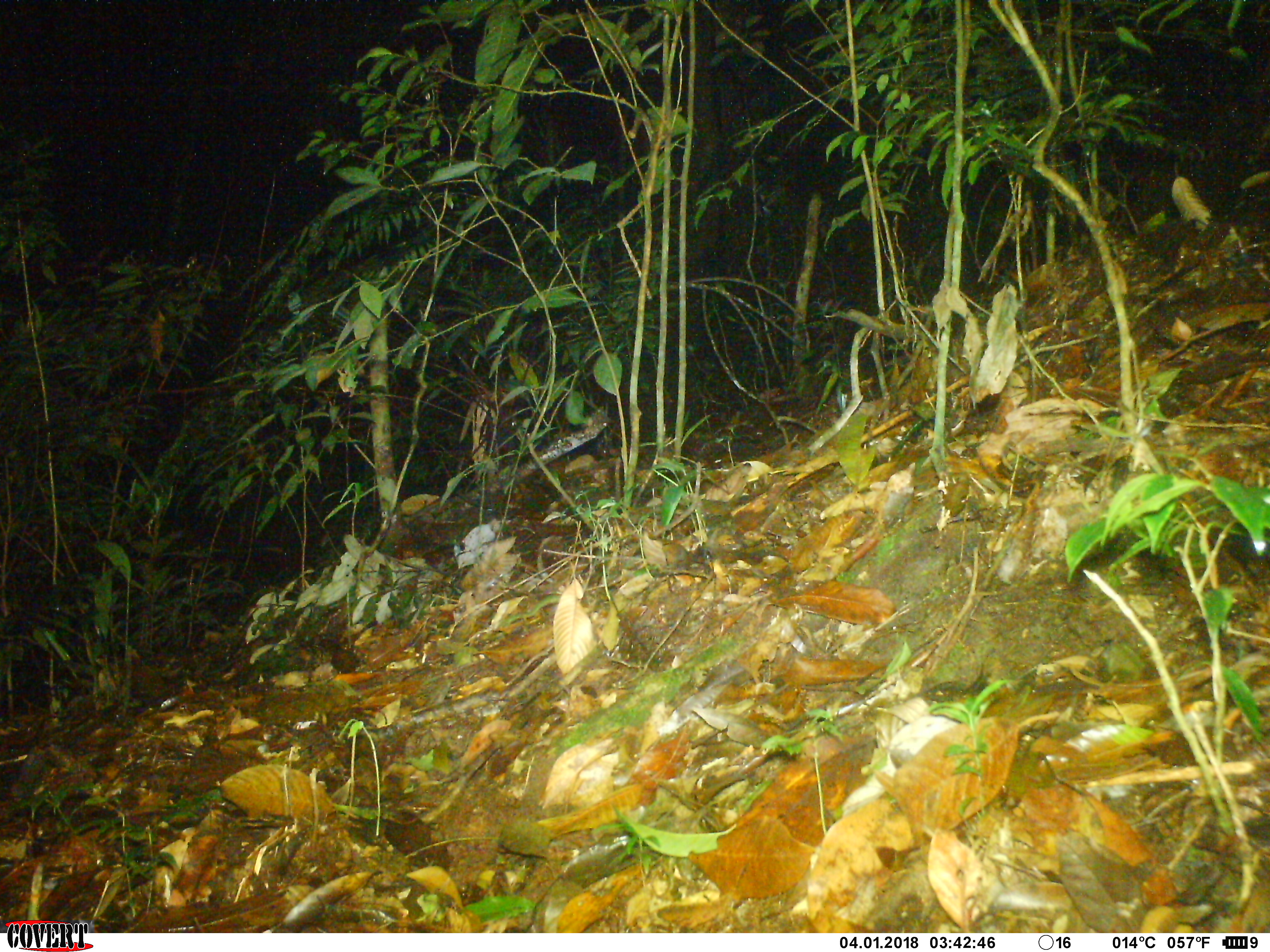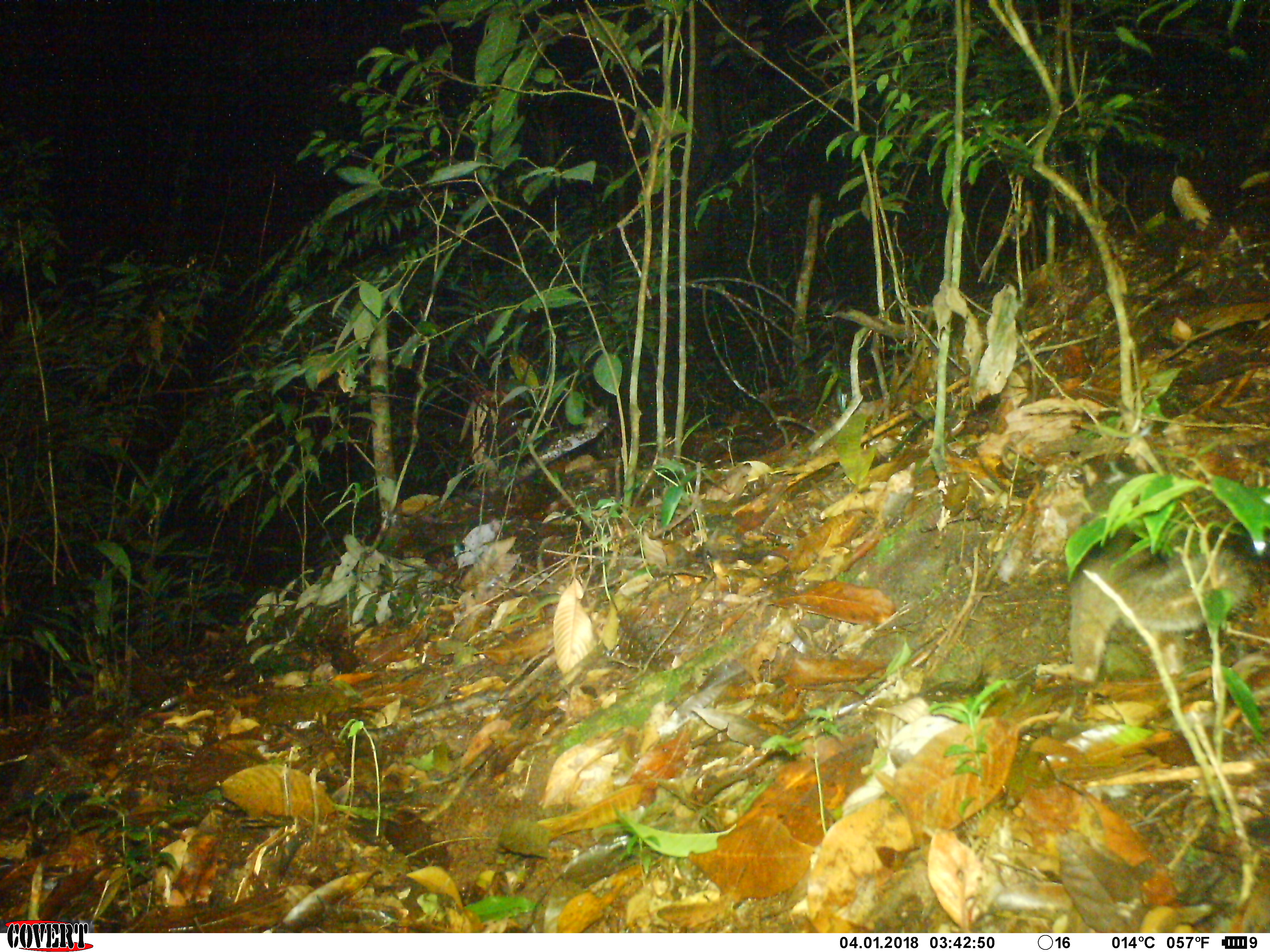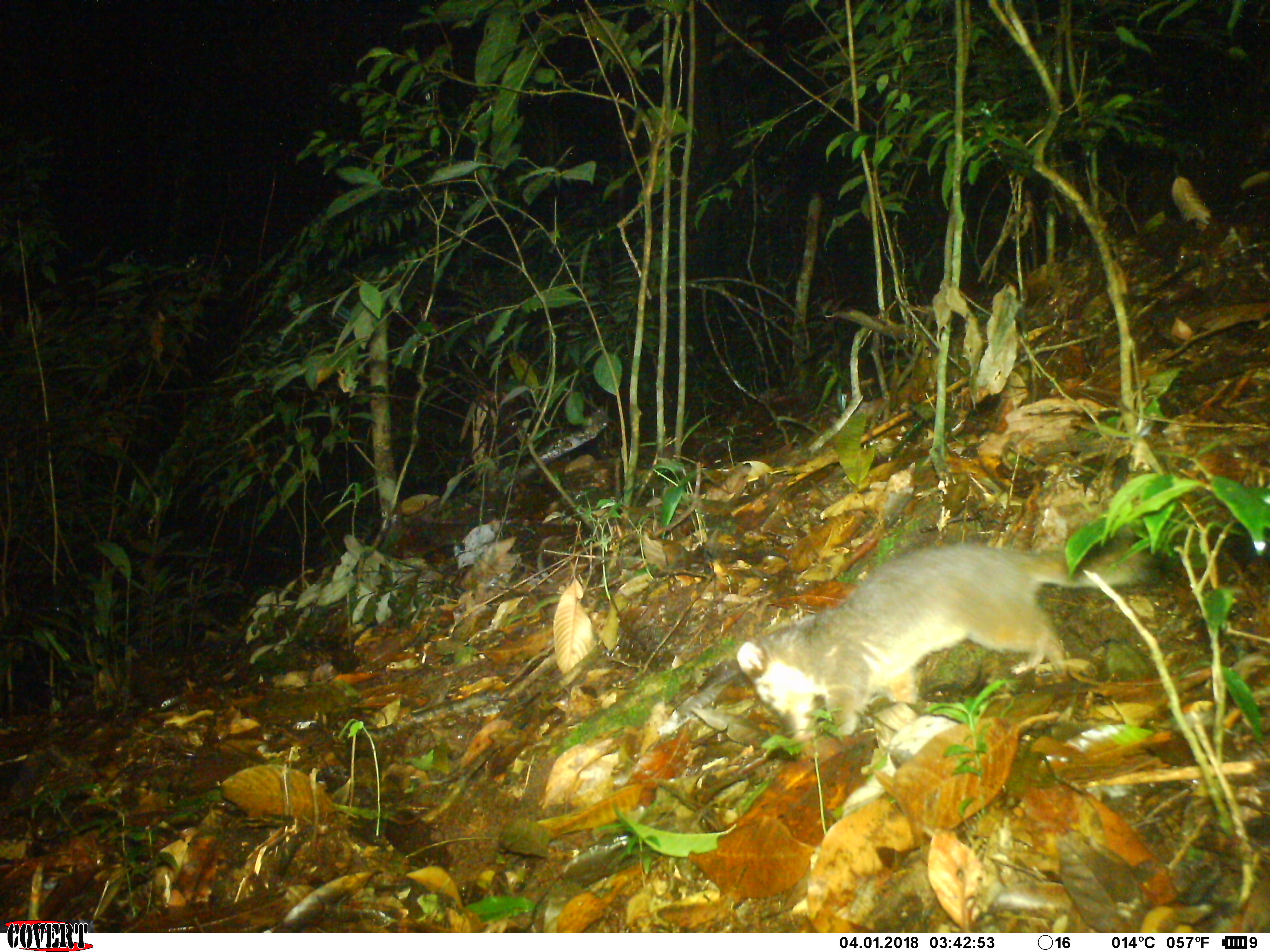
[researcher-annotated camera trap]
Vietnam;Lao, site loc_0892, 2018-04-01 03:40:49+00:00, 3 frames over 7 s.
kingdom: Animalia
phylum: Chordata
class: Mammalia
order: Carnivora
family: Mustelidae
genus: Melogale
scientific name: Melogale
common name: ferret badger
Ferret badger (Melogale). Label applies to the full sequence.